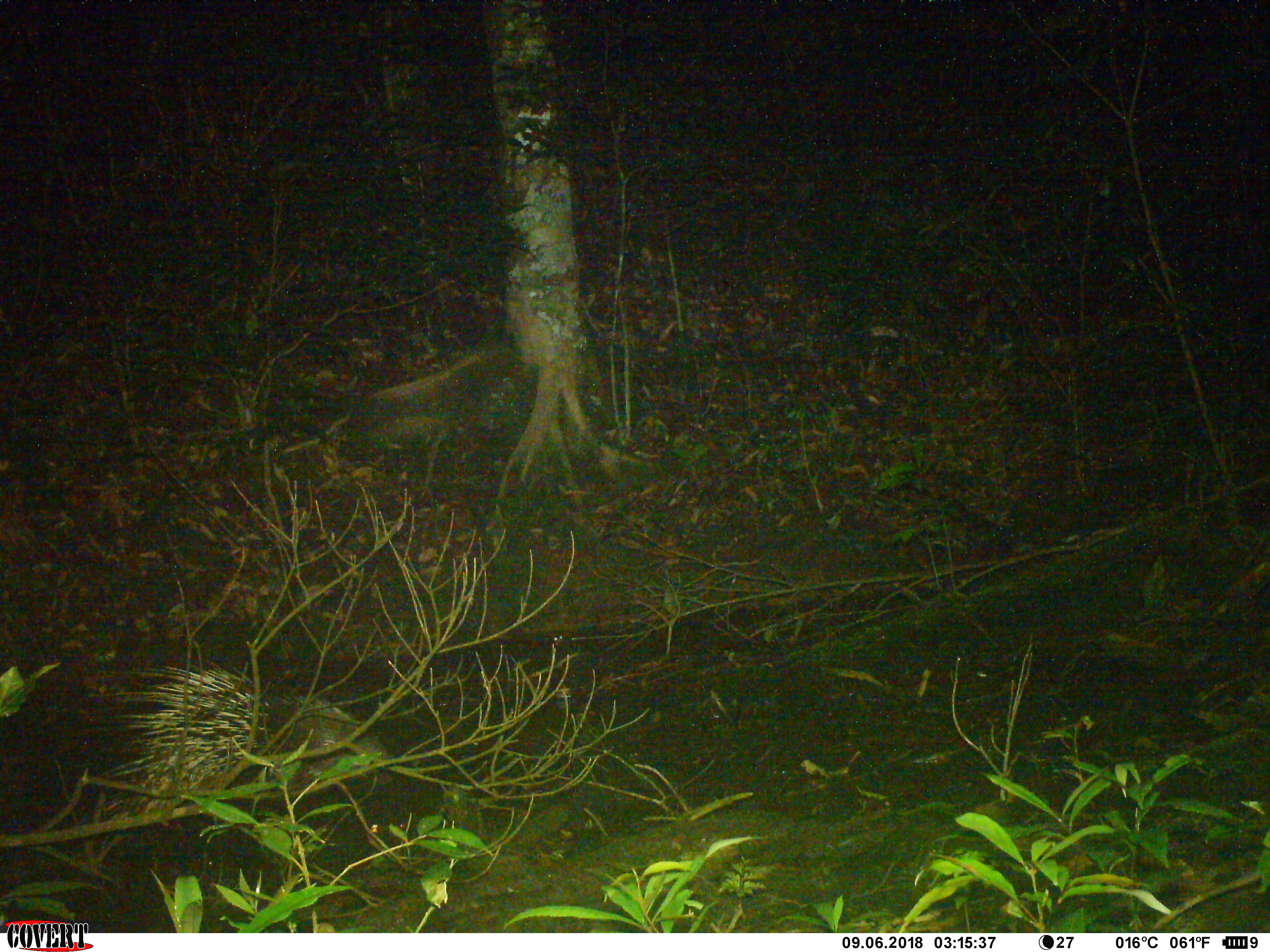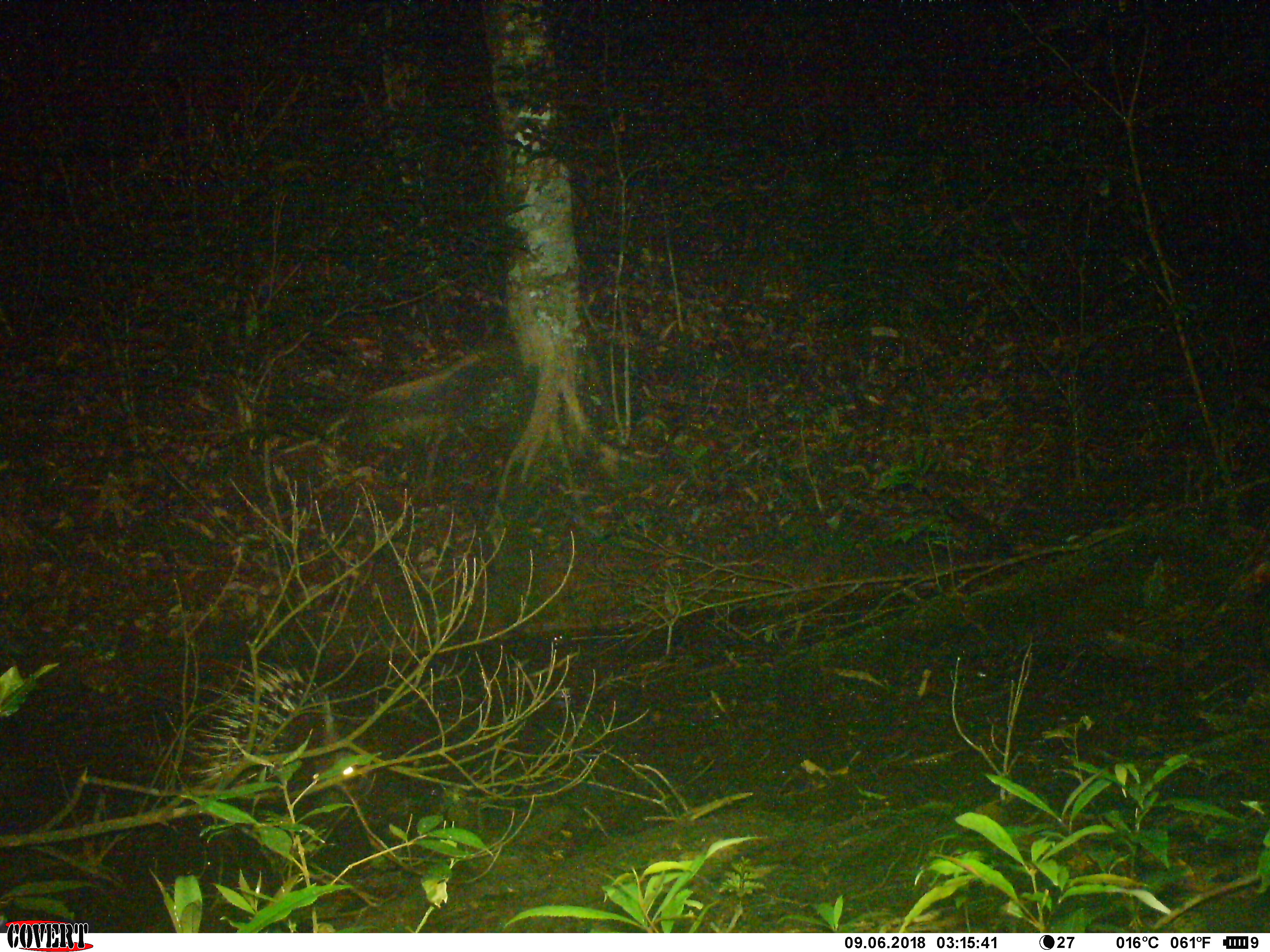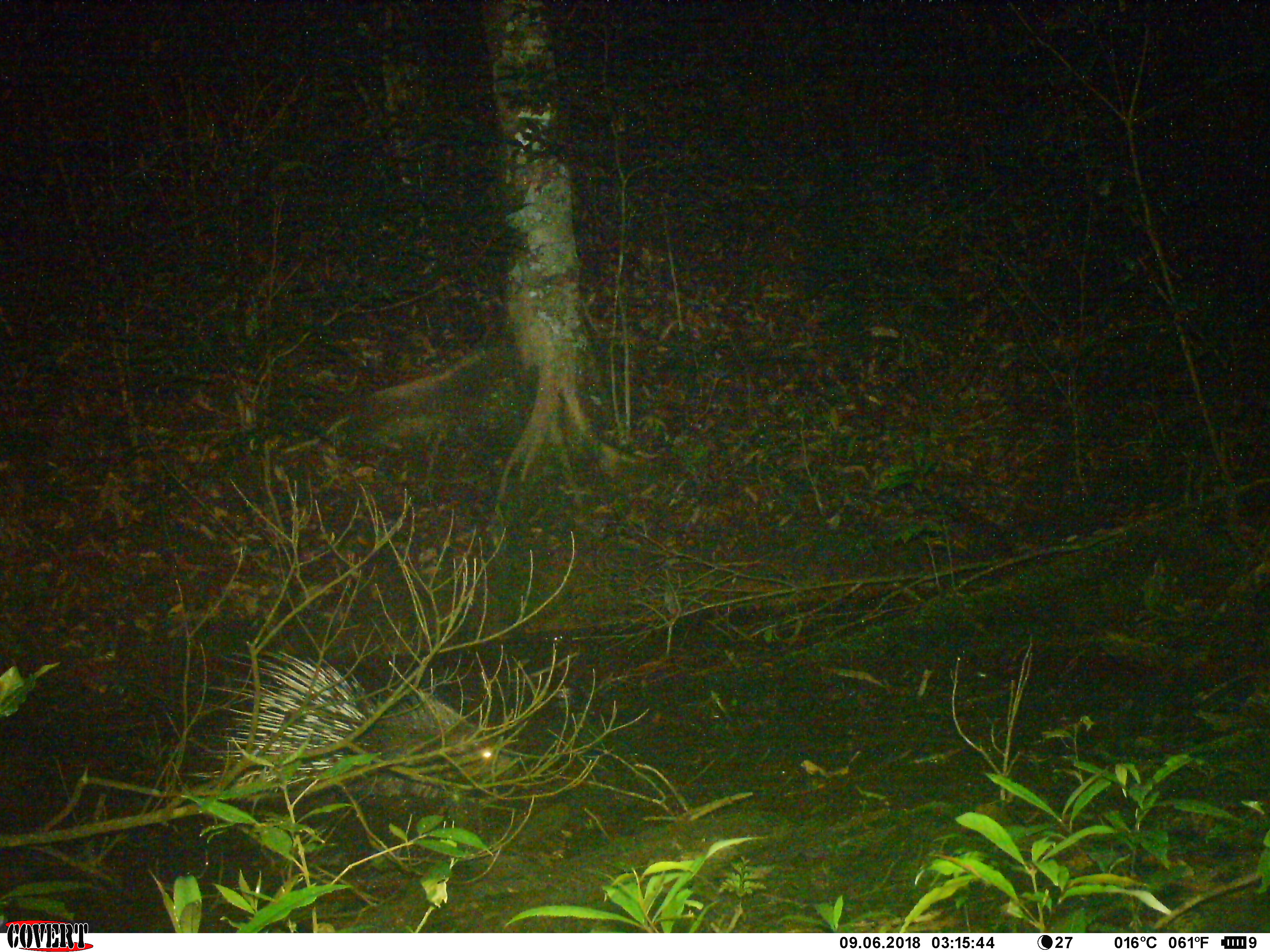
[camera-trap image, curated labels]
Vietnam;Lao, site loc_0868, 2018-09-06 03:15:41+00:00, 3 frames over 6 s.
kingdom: Animalia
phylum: Chordata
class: Mammalia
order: Rodentia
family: Hystricidae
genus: Hystrix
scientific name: Hystrix brachyura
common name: malayan porcupine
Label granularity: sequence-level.